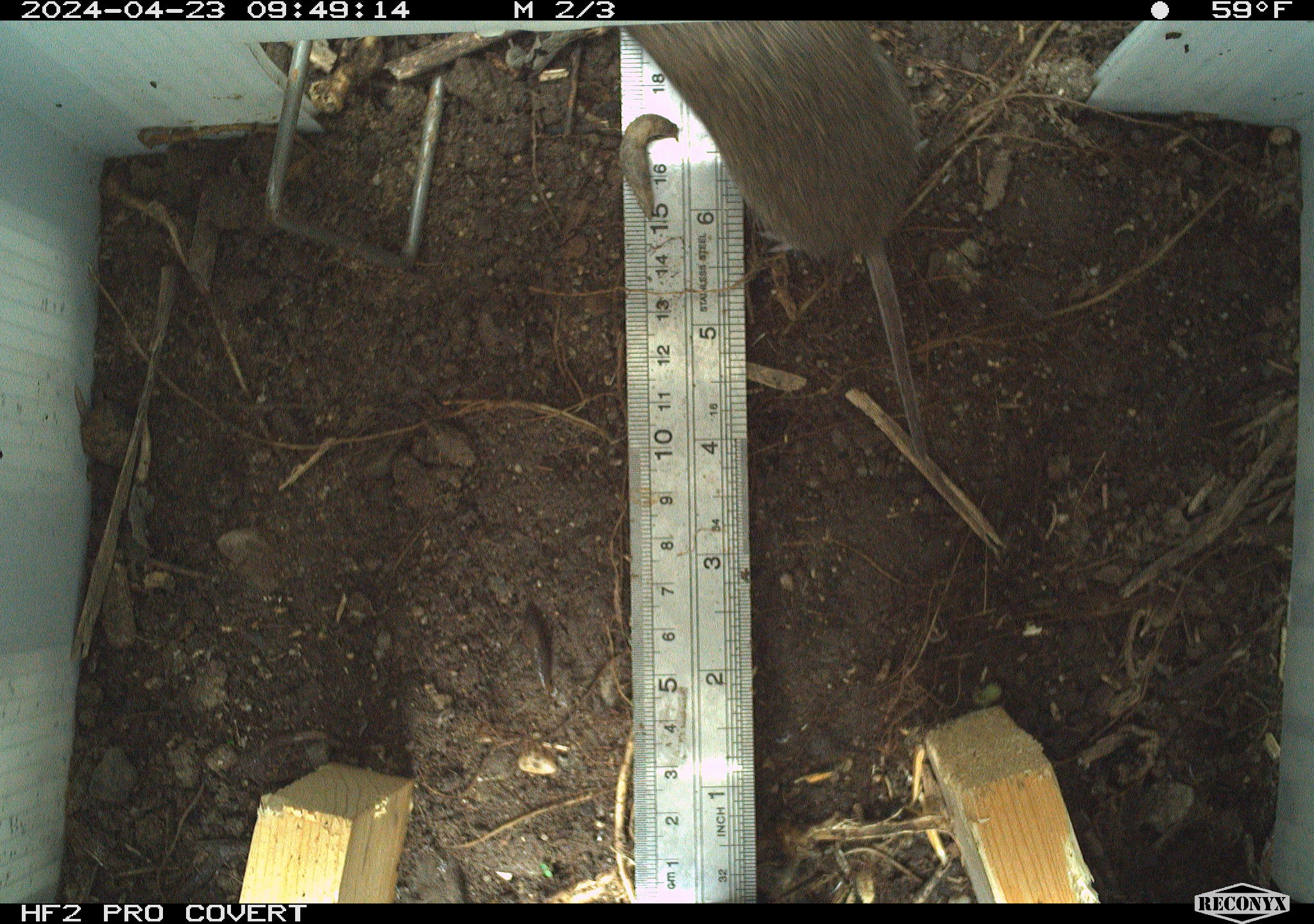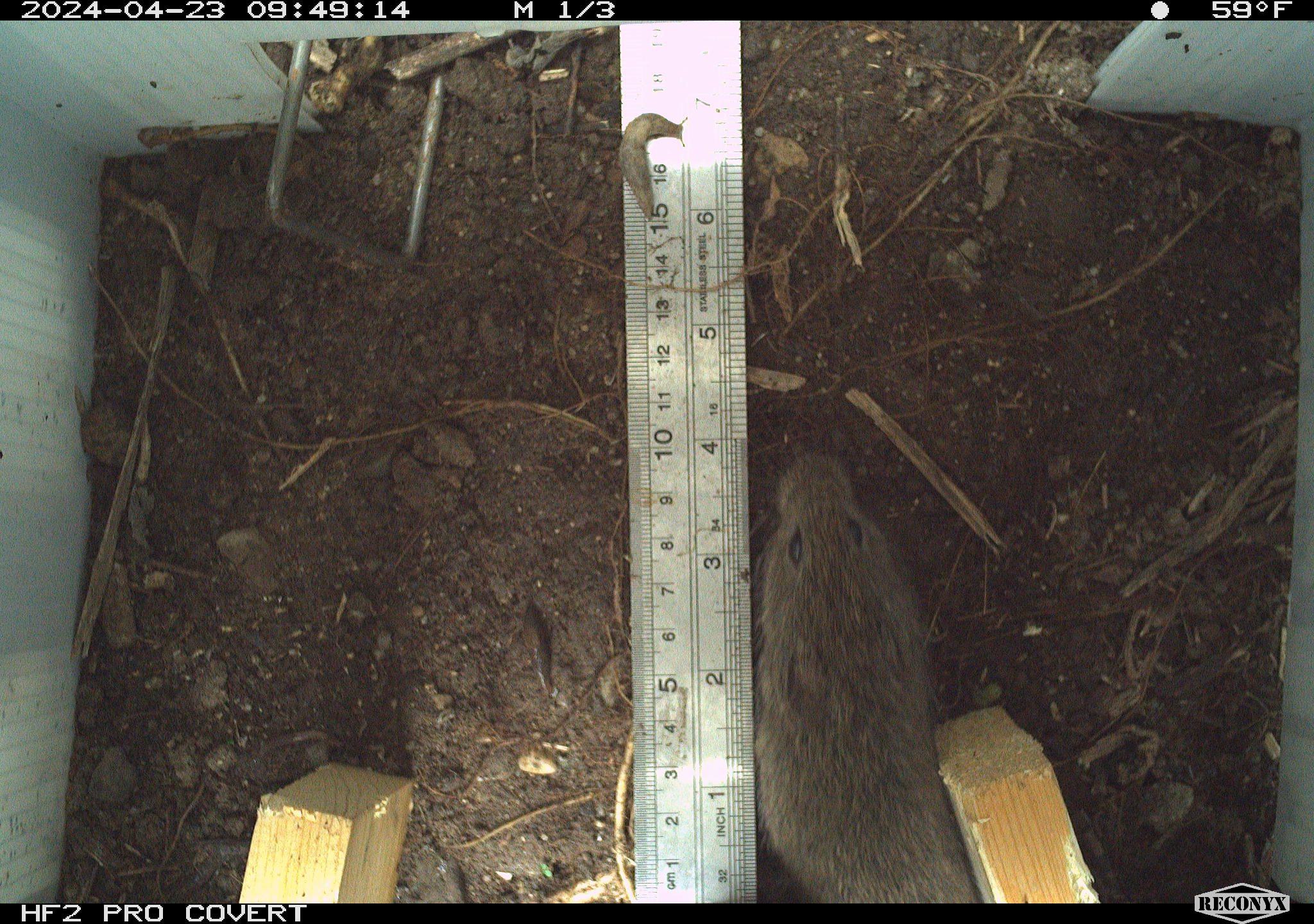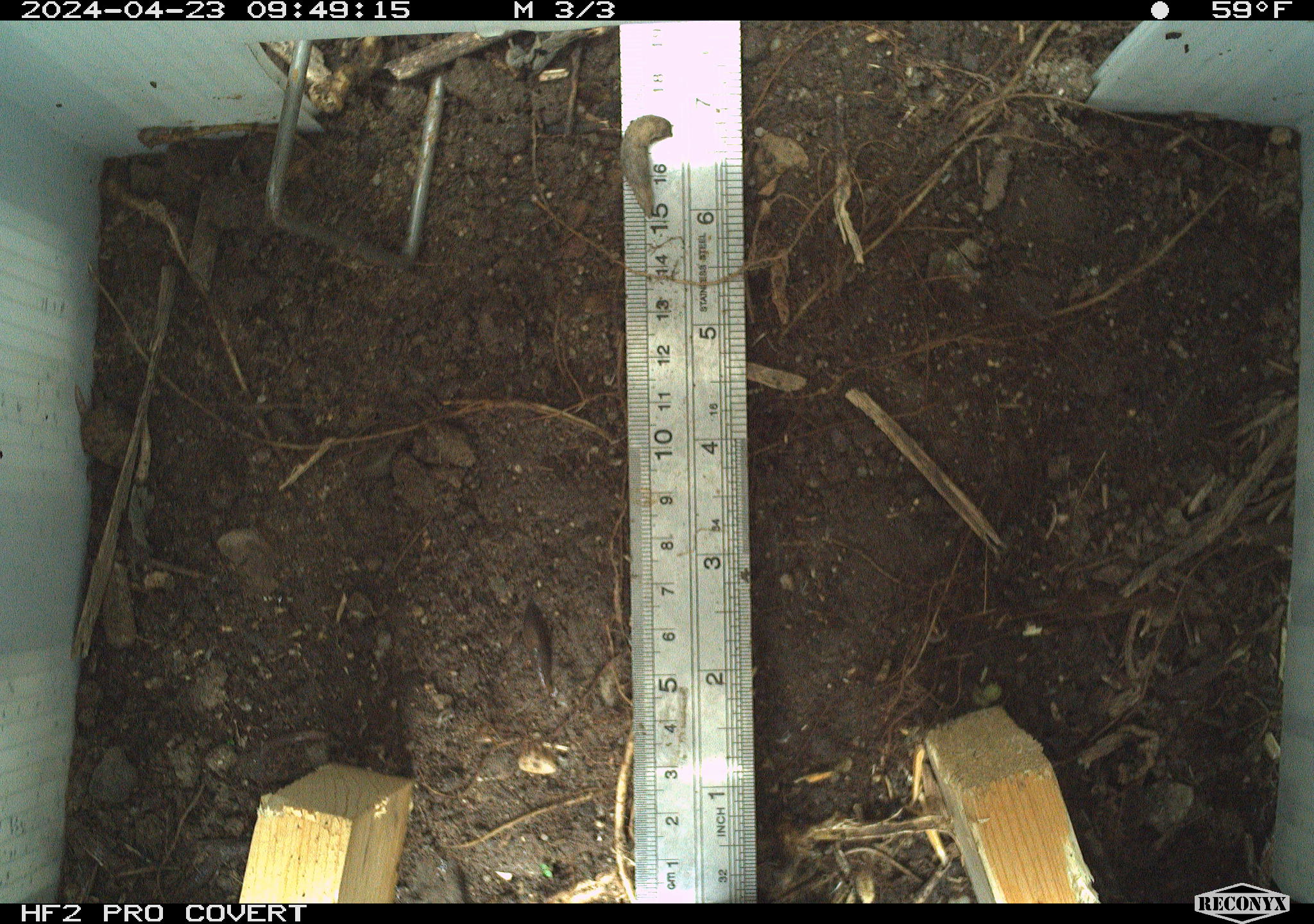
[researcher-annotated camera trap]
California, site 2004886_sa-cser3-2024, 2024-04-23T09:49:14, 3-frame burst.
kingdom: Animalia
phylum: Chordata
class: Mammalia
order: Rodentia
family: Cricetidae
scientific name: Cricetidae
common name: hamsters, voles, lemmings, and allies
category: cricetidae family